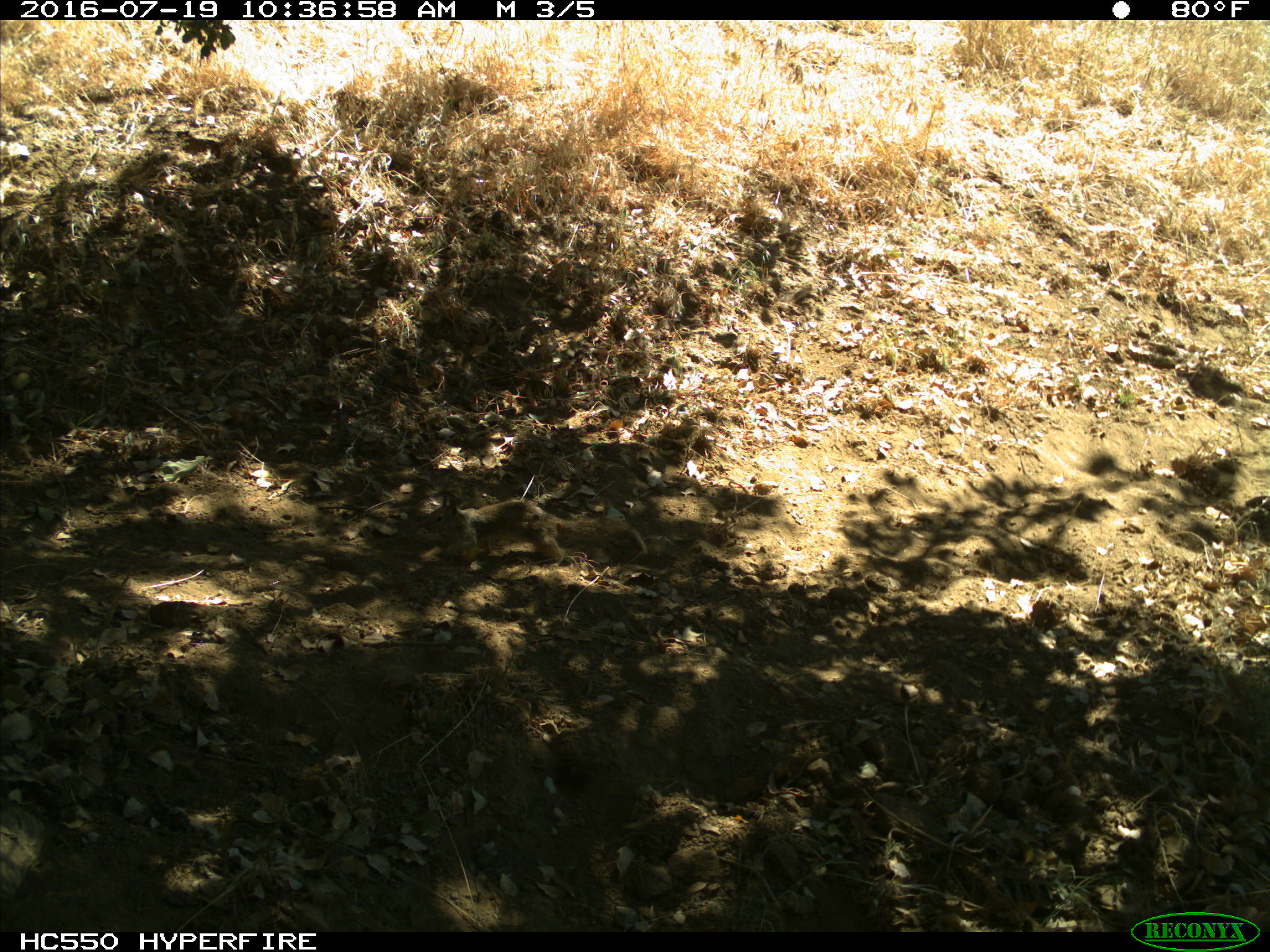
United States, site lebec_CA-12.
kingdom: Animalia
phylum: Chordata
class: Mammalia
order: Rodentia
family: Sciuridae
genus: Otospermophilus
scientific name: Otospermophilus beecheyi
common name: california ground squirrel